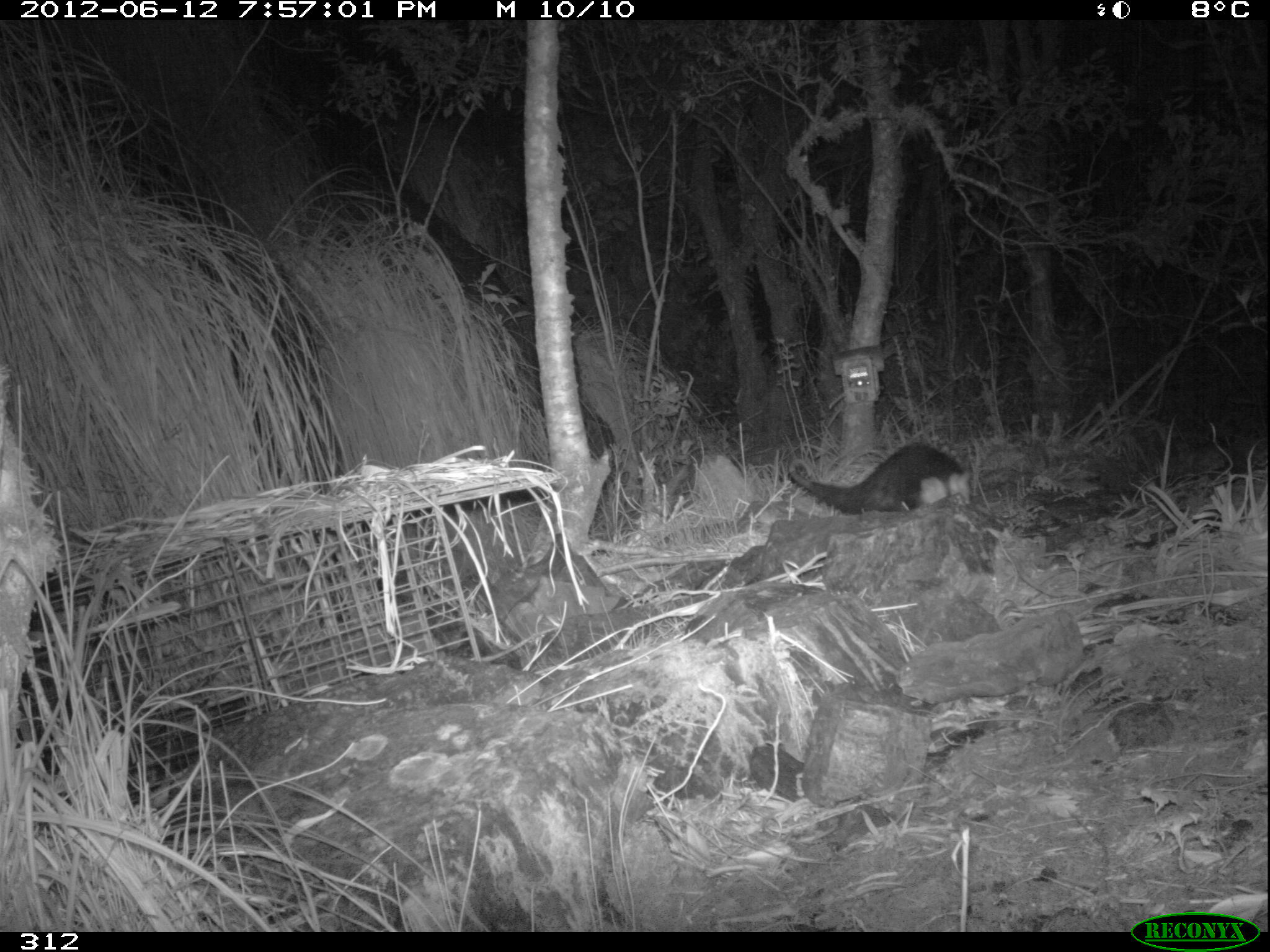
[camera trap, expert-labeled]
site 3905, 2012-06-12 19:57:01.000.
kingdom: Animalia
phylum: Chordata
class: Mammalia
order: Didelphimorphia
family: Didelphidae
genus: Didelphis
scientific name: Didelphis pernigra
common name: andean white-eared opossum